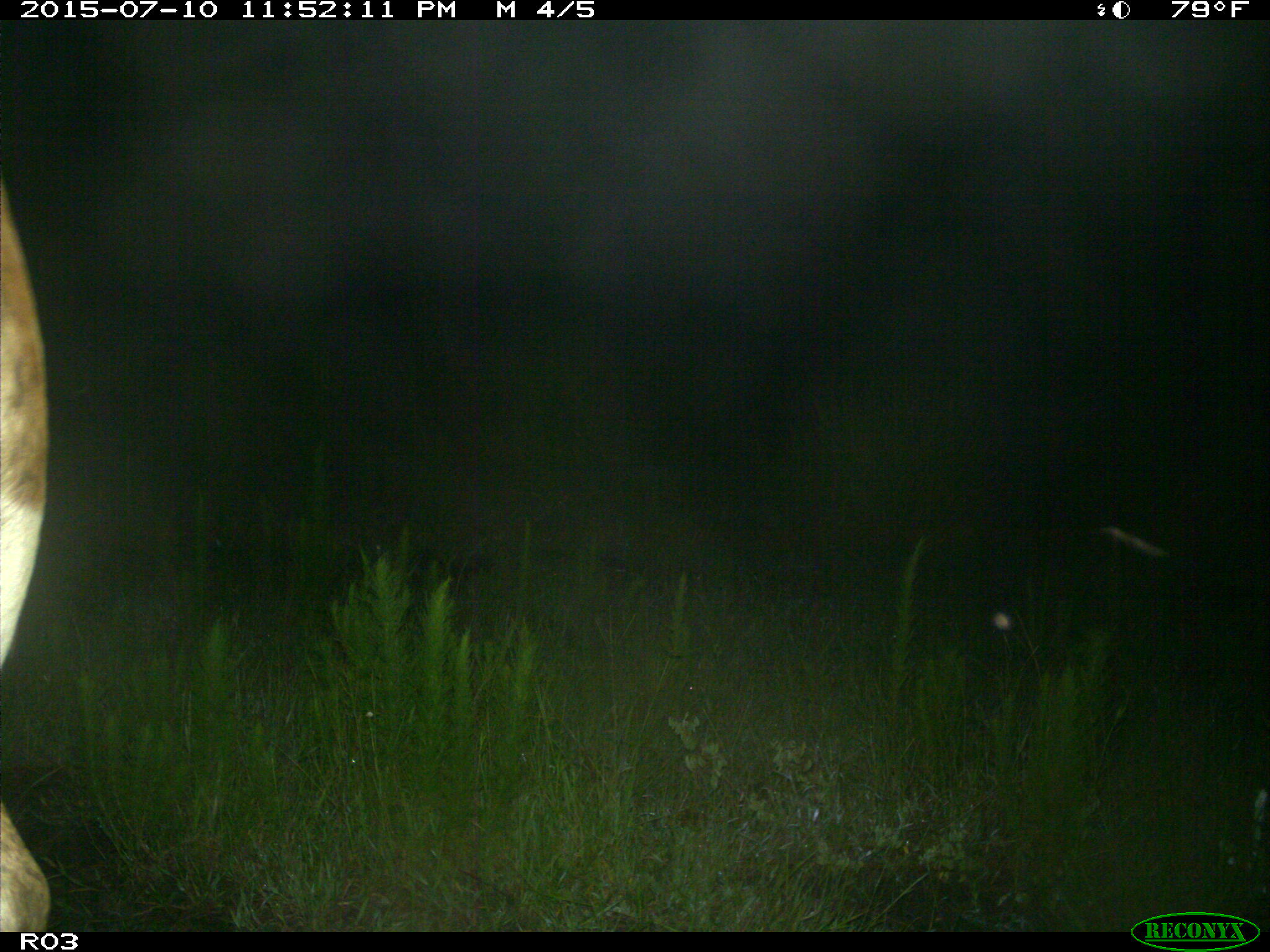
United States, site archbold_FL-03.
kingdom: Animalia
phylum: Chordata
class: Mammalia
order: Artiodactyla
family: Bovidae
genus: Bos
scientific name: Bos taurus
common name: domestic cow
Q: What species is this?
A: Bos taurus (domestic cow).